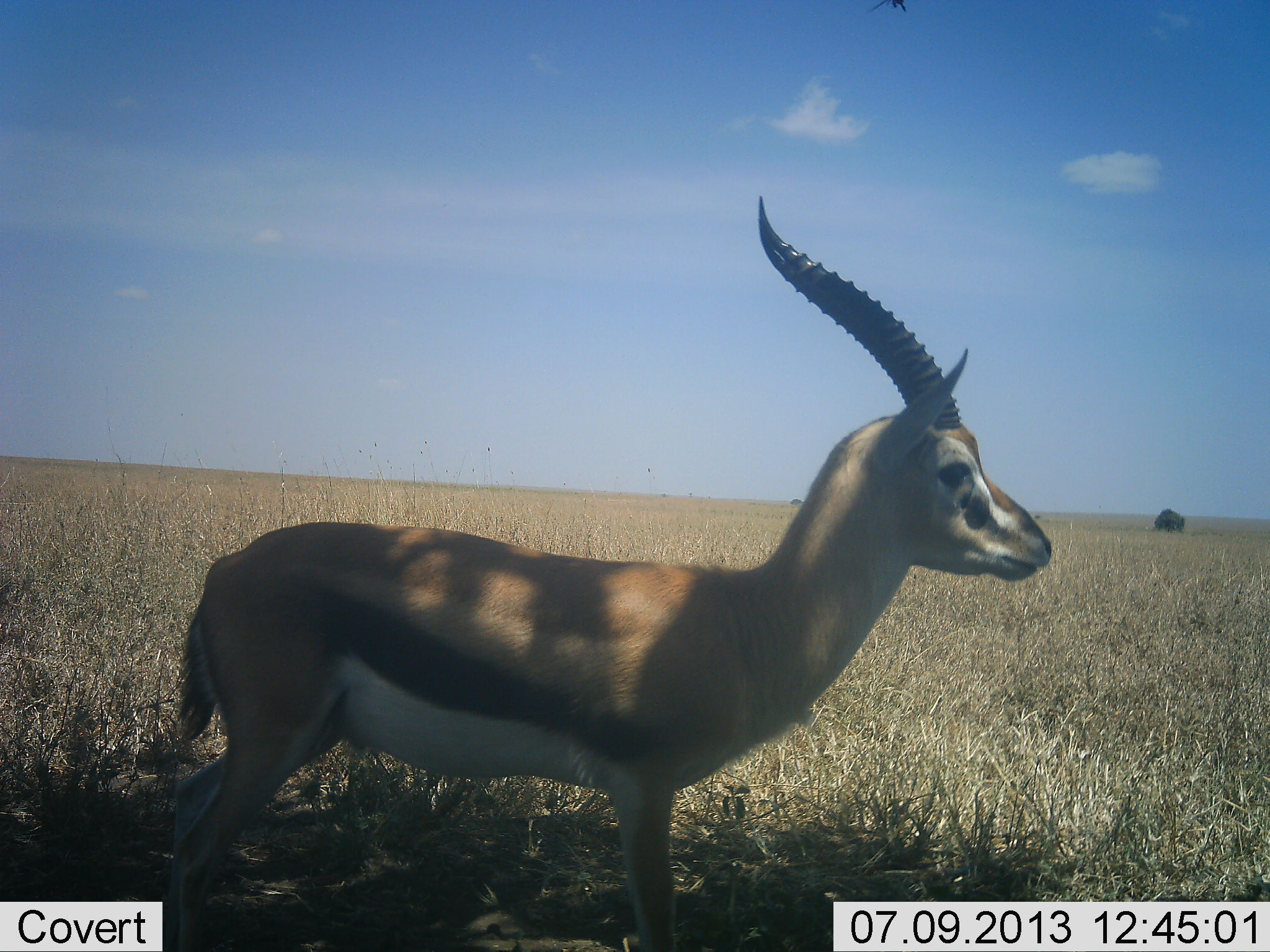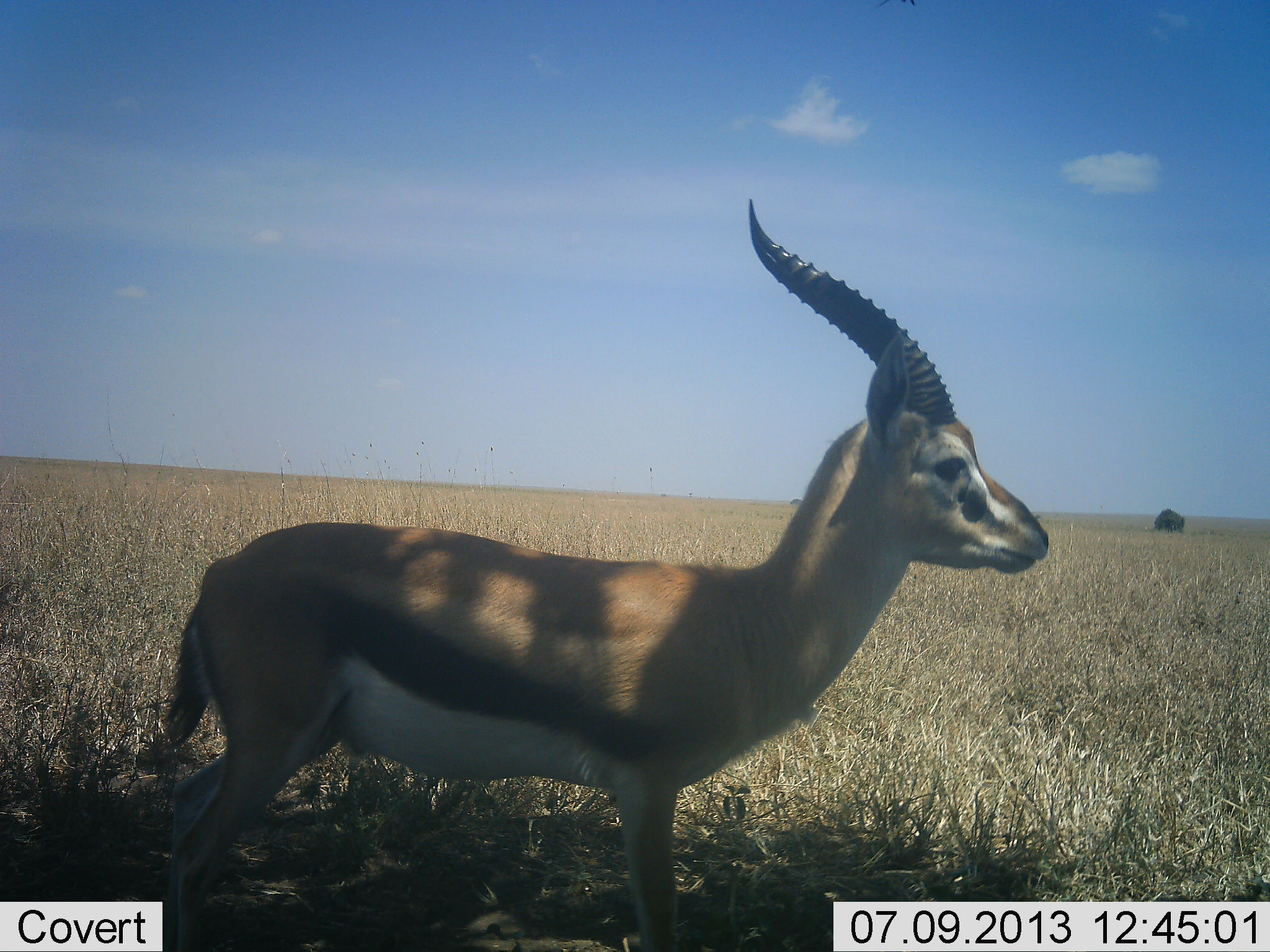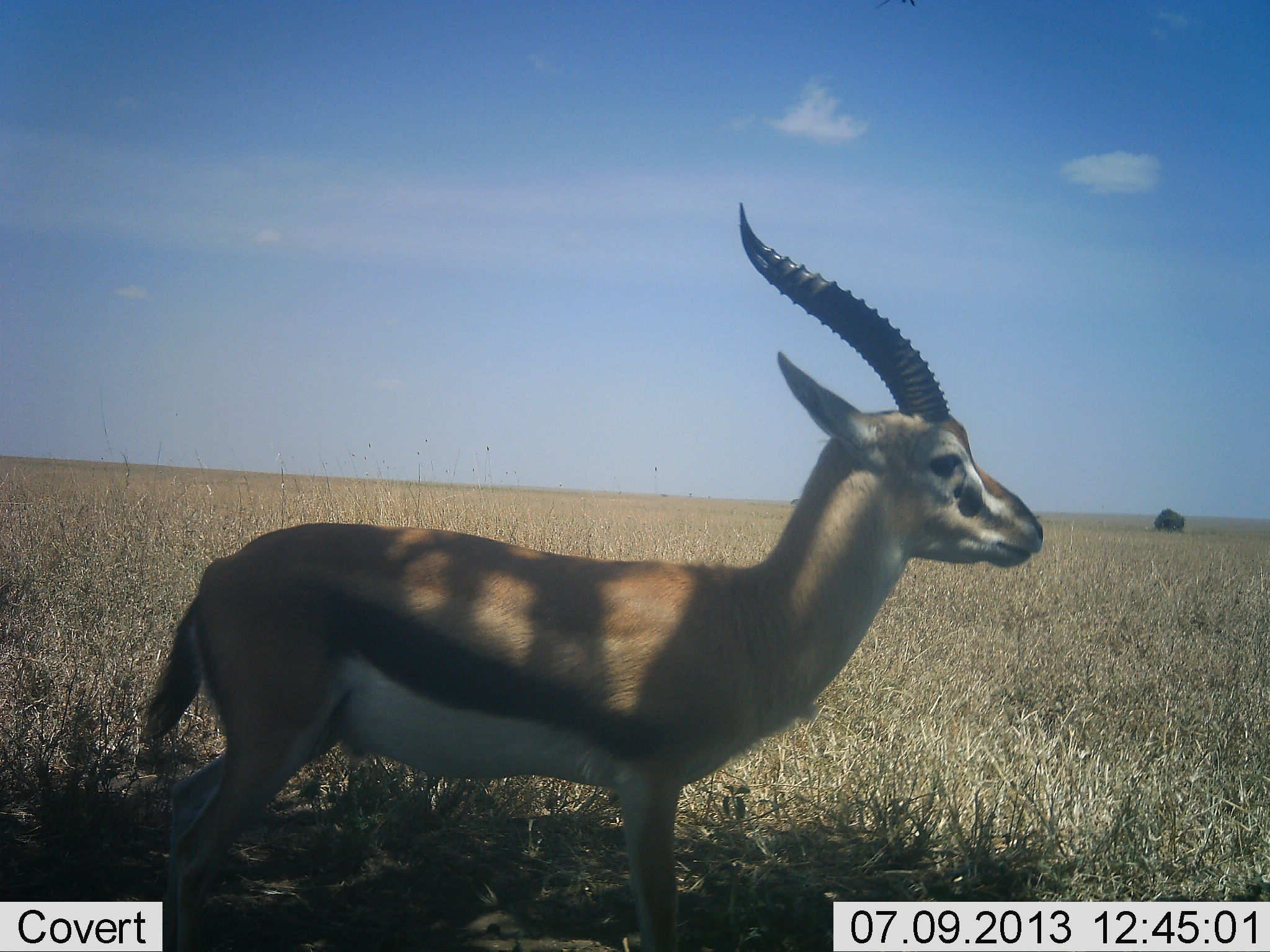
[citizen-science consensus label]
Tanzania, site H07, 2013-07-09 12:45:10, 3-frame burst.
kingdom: Animalia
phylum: Chordata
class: Mammalia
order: Artiodactyla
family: Bovidae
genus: Eudorcas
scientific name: Eudorcas thomsonii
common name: thomson's gazelle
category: gazellethomsons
Gazellethomsons (thomson's gazelle) (Eudorcas thomsonii), count 1. Behavior (volunteer vote fractions): standing 91%, resting 3%, moving 6%, interacting 0%. Young present (vote fraction): 0%. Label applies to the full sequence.